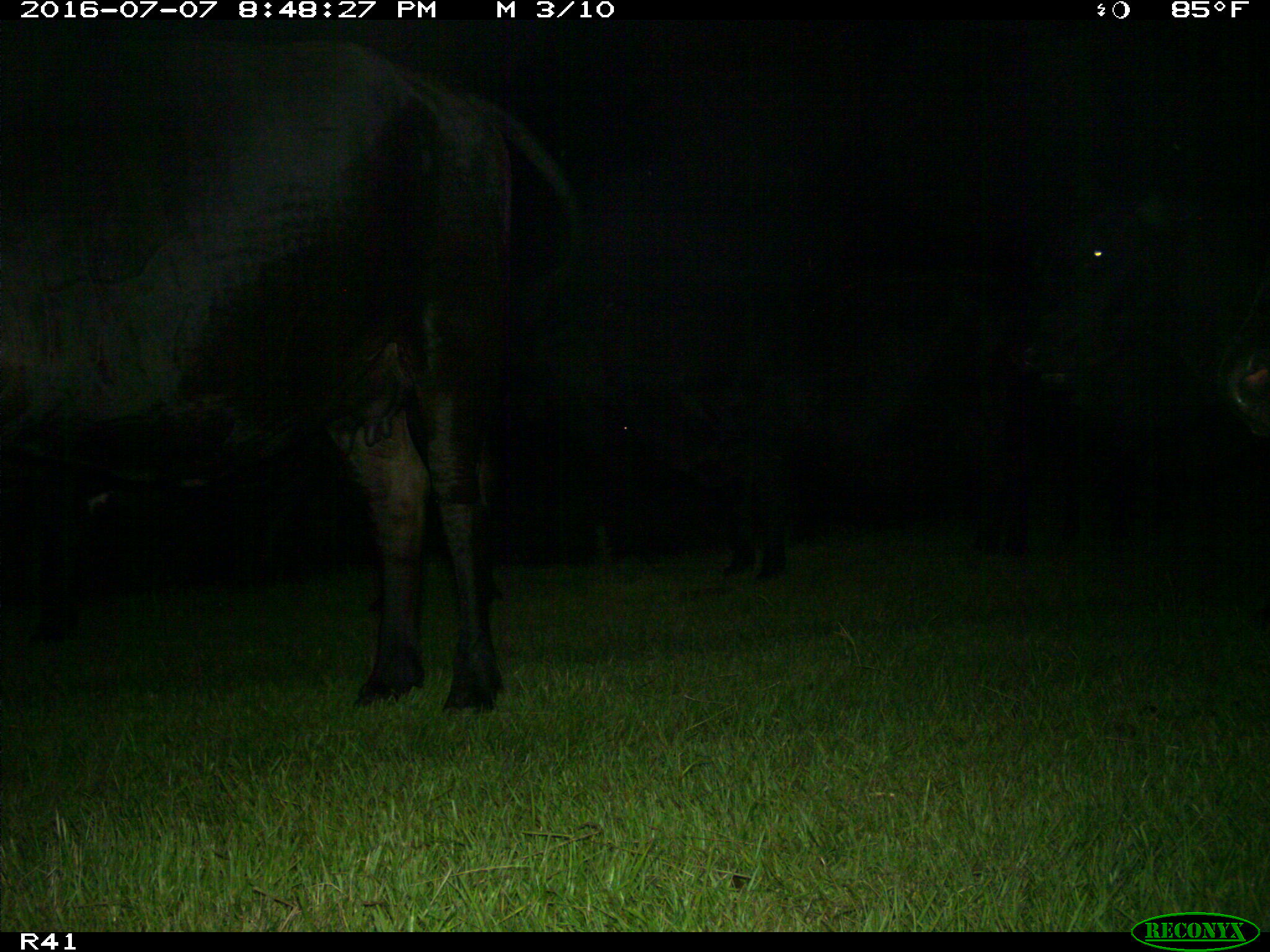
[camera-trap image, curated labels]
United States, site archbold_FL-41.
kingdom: Animalia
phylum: Chordata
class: Mammalia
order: Artiodactyla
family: Bovidae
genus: Bos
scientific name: Bos taurus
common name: domestic cow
Bos taurus (domestic cow).